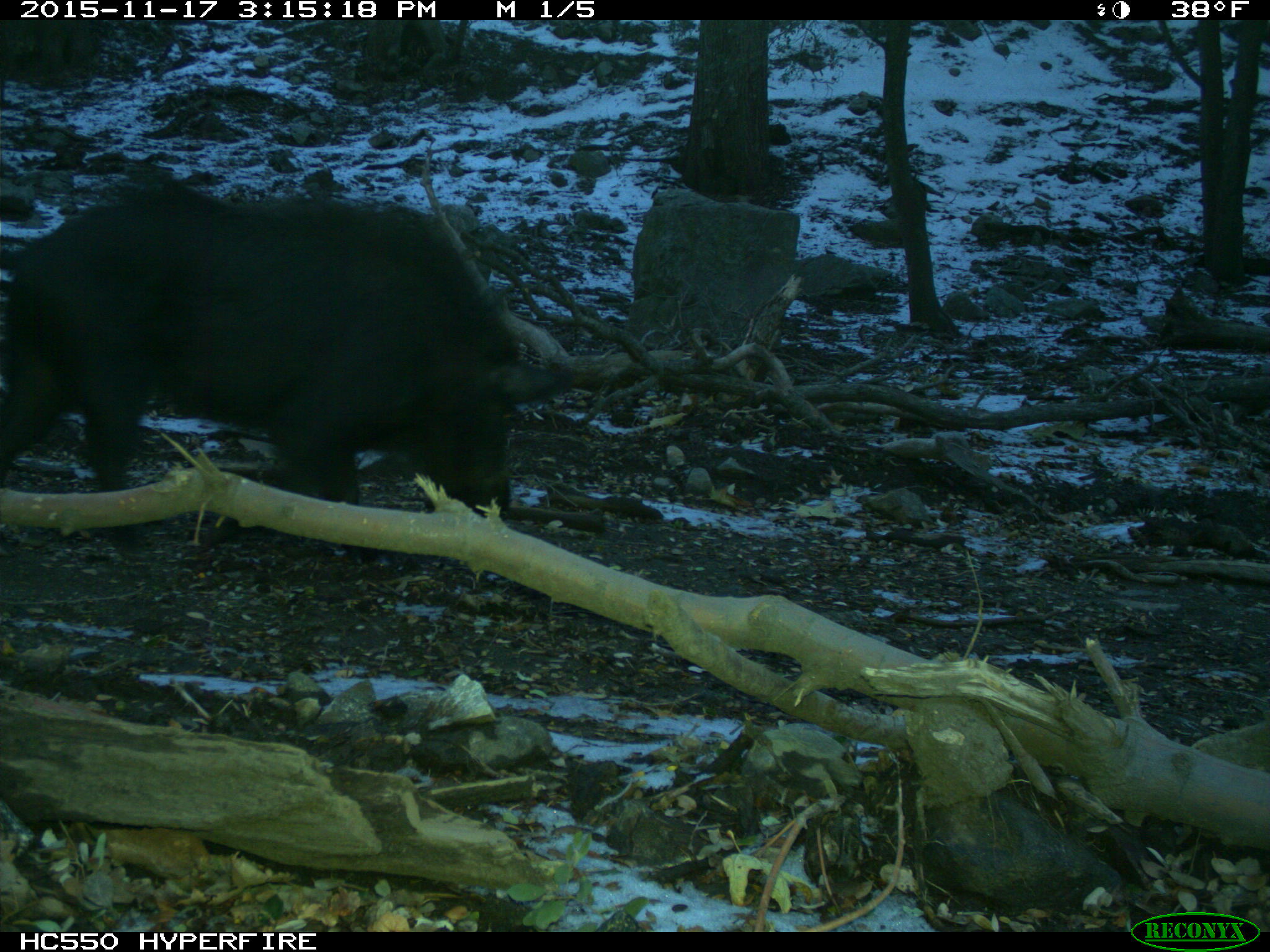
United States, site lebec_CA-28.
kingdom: Animalia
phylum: Chordata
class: Mammalia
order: Artiodactyla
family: Suidae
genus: Sus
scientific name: Sus scrofa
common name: wild boar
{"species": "Sus scrofa (wild boar)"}